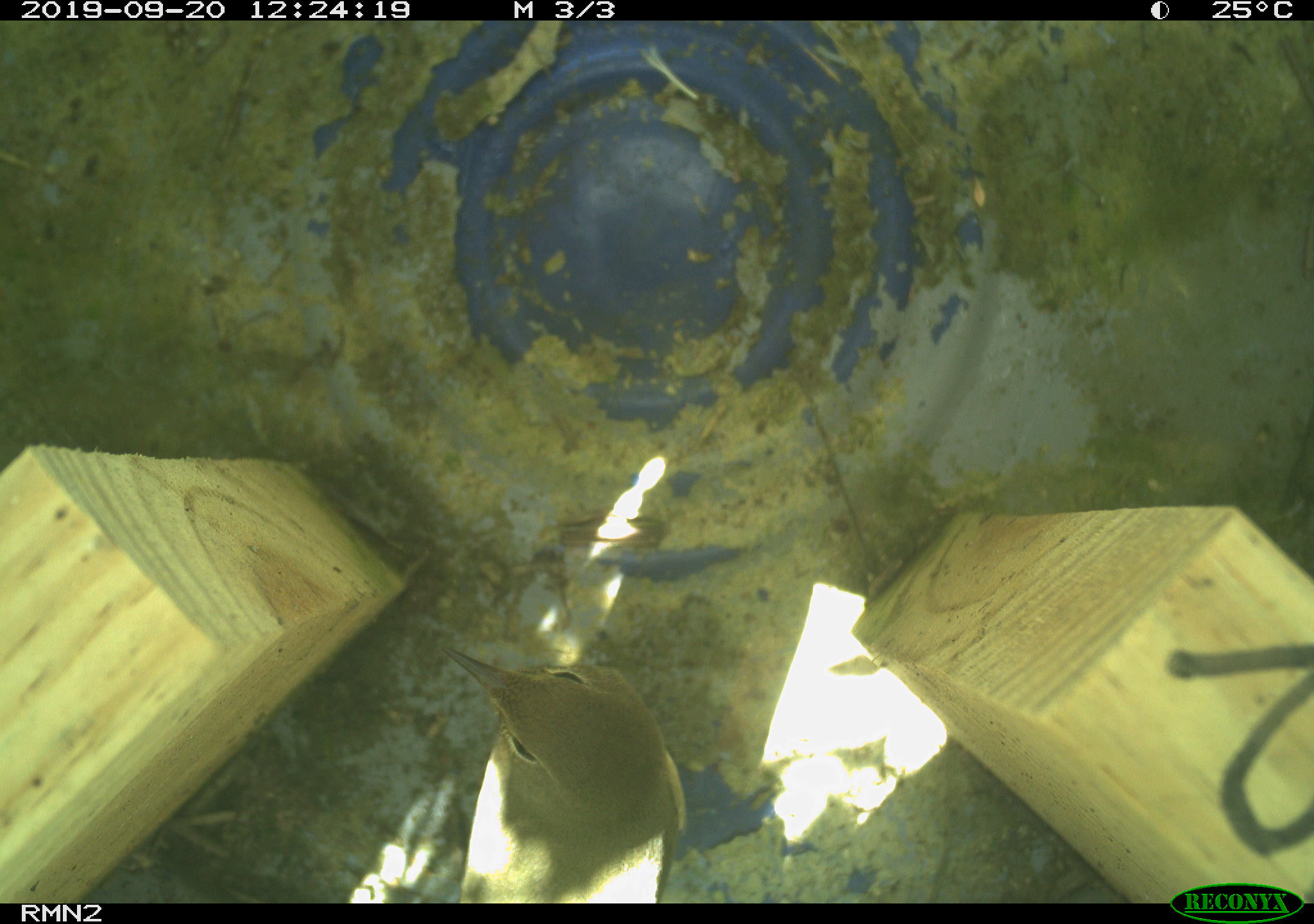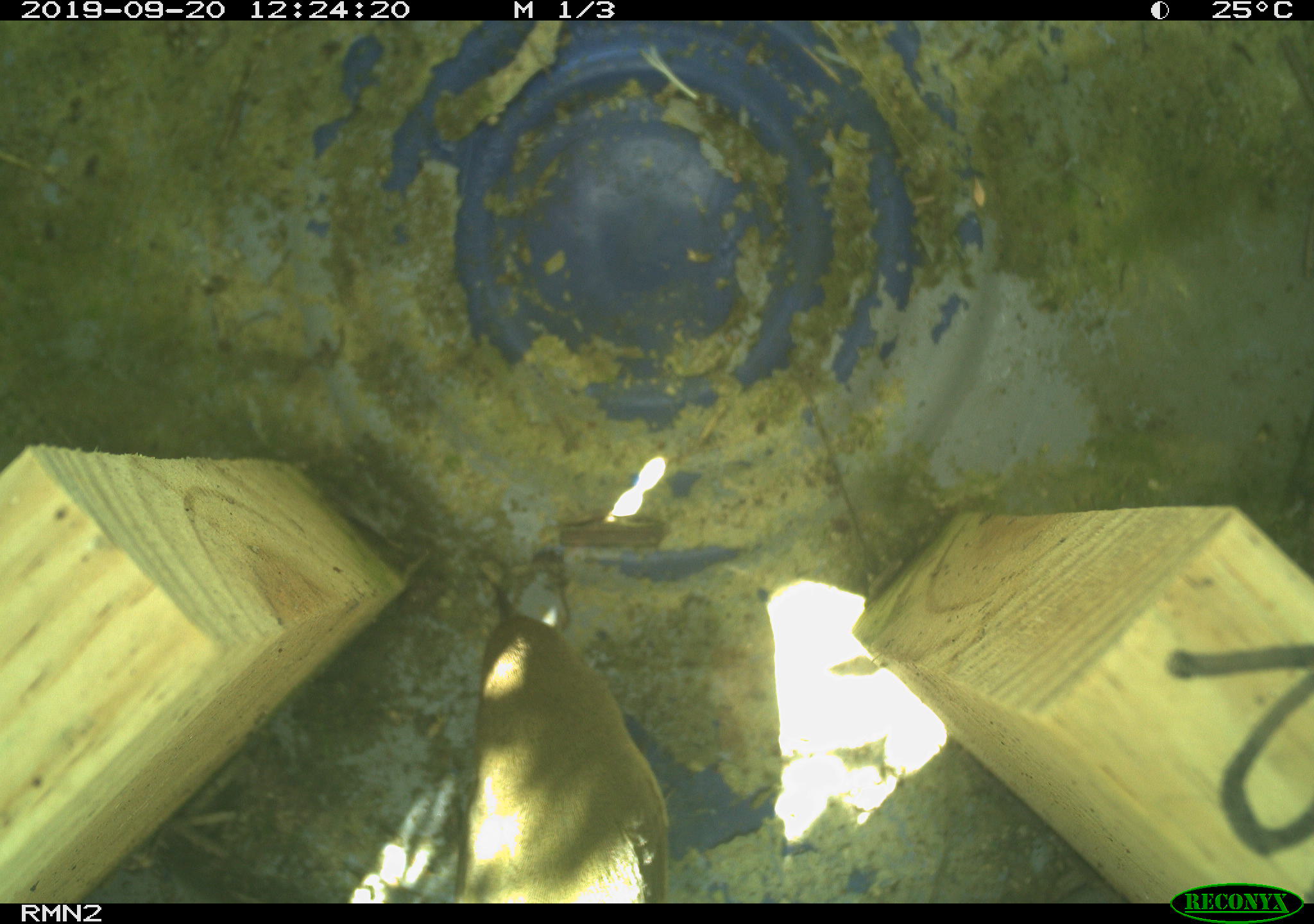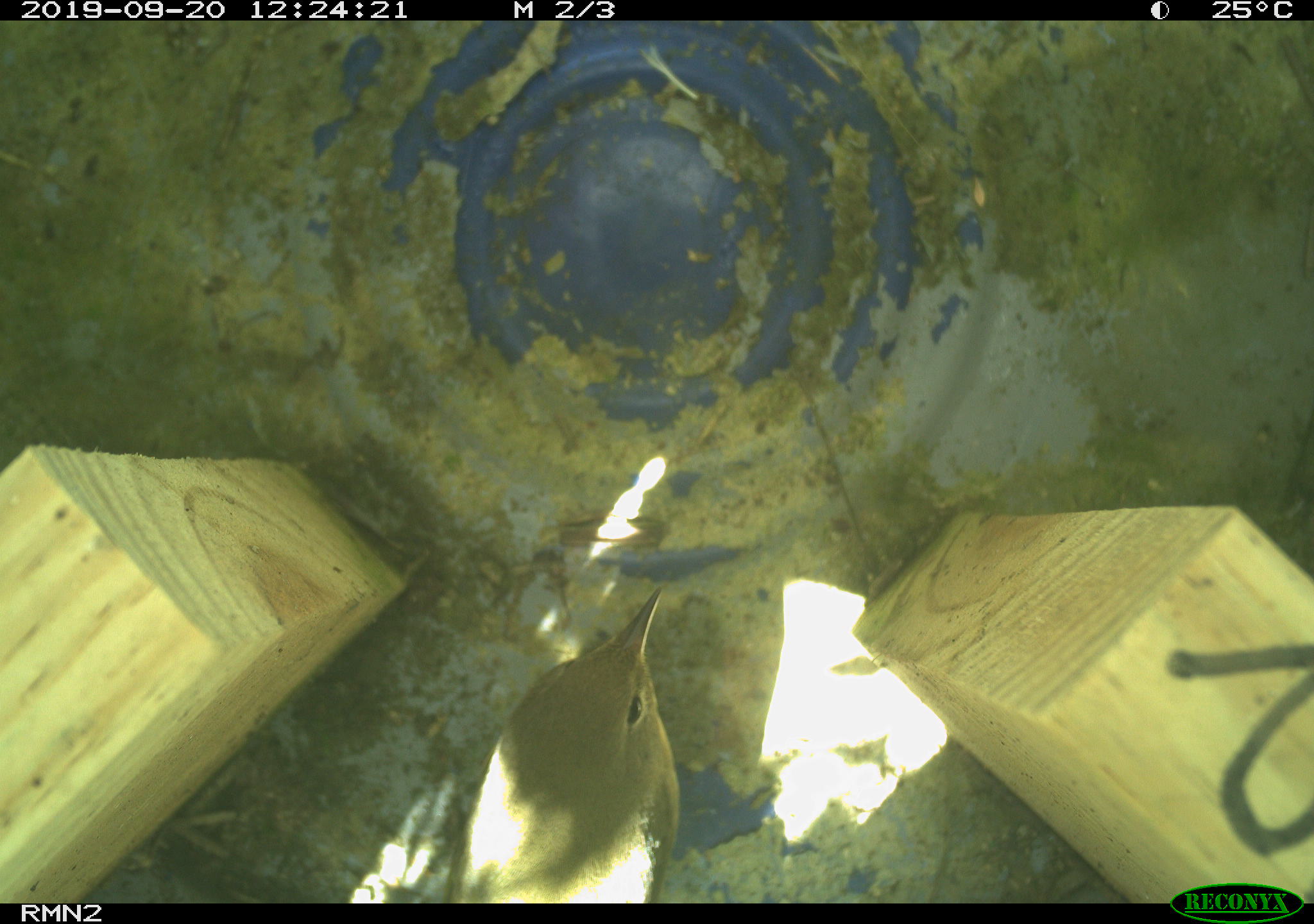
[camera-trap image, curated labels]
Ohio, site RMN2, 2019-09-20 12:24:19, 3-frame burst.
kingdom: Animalia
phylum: Chordata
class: Aves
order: Passeriformes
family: Parulidae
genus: Geothlypis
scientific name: Geothlypis trichas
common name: common yellowthroat